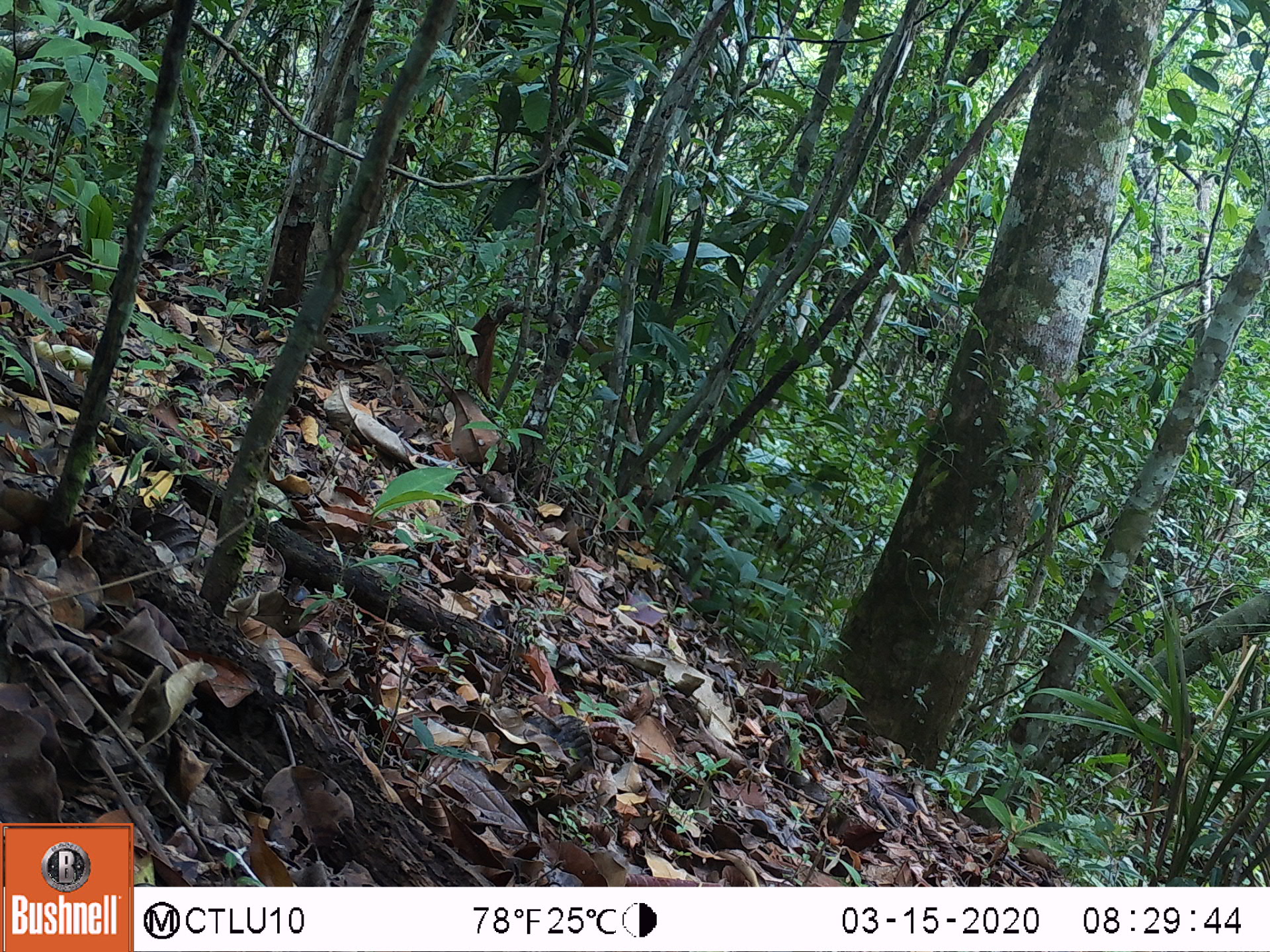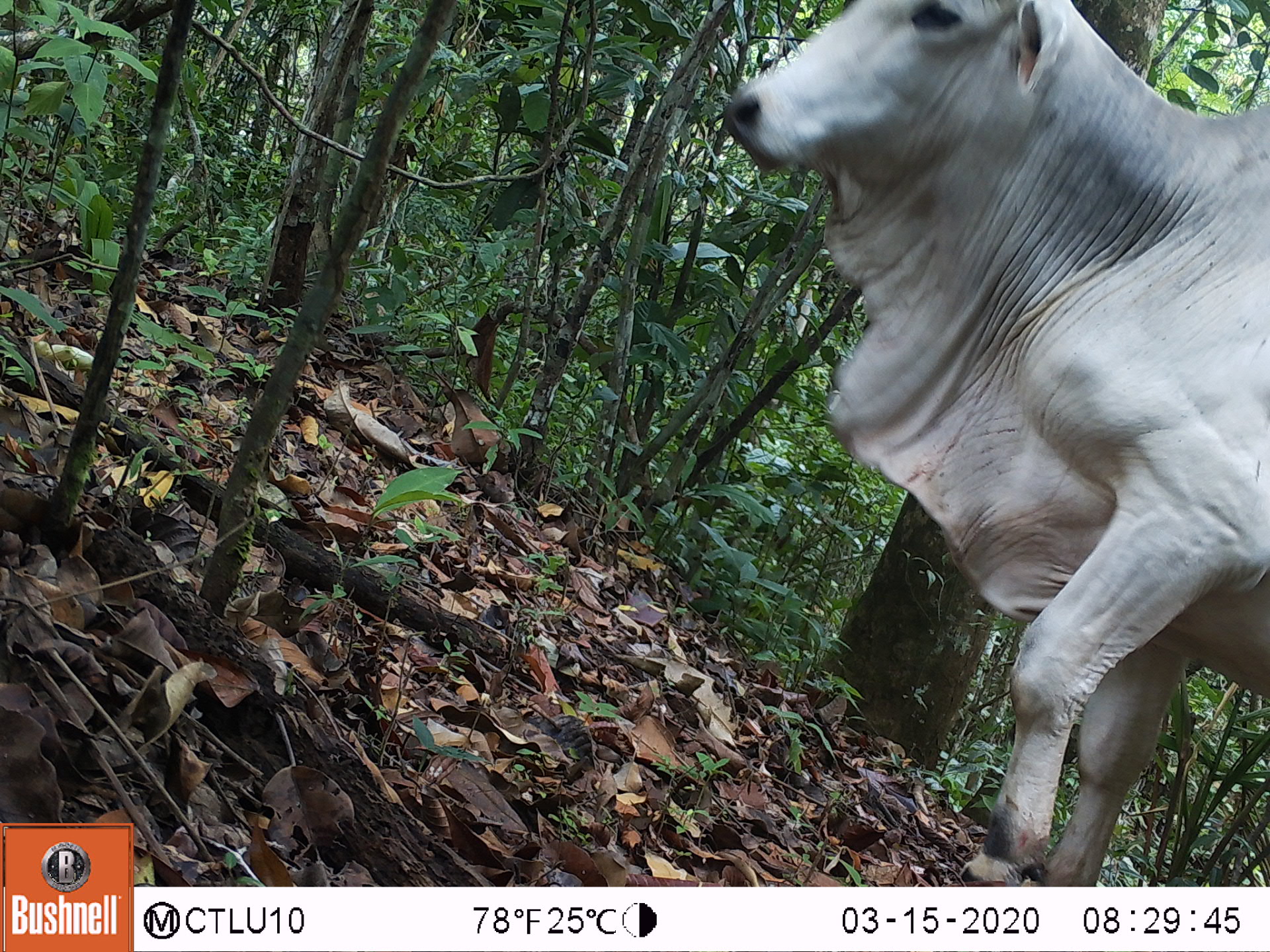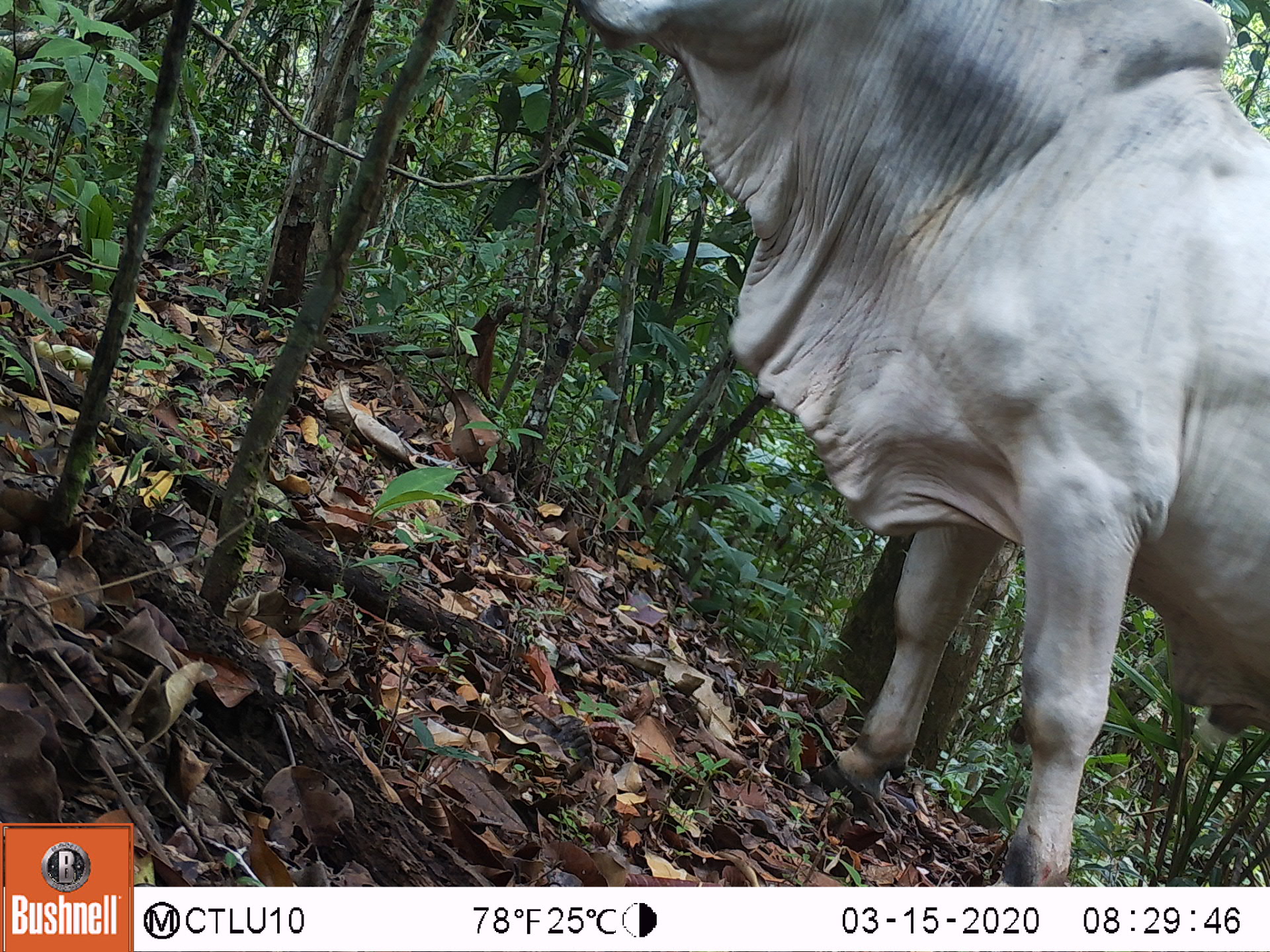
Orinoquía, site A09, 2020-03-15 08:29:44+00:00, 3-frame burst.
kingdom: Animalia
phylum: Chordata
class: Mammalia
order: Artiodactyla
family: Bovidae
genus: Bos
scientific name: Bos taurus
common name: cow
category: cattle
Cattle (cow) (Bos taurus).